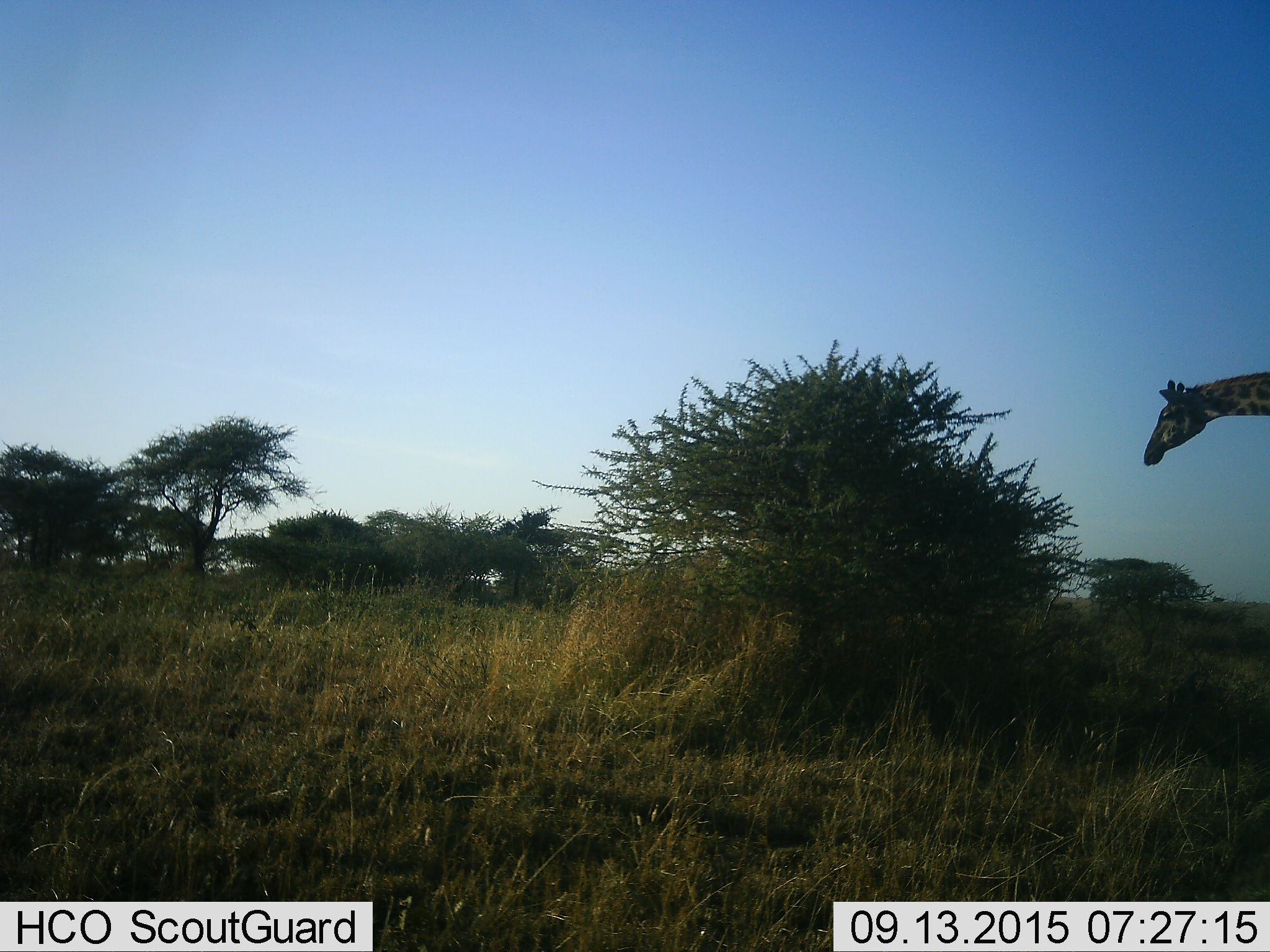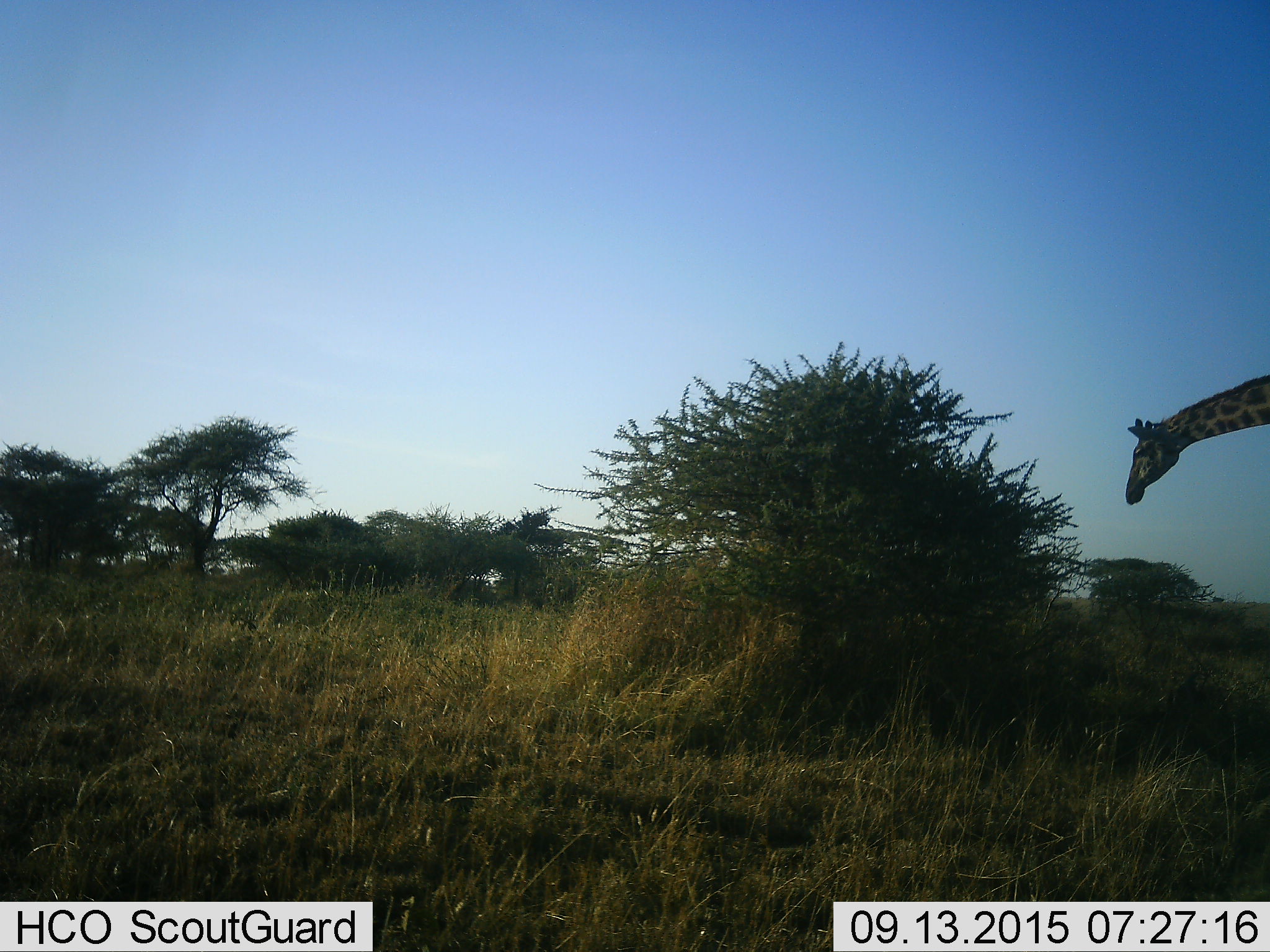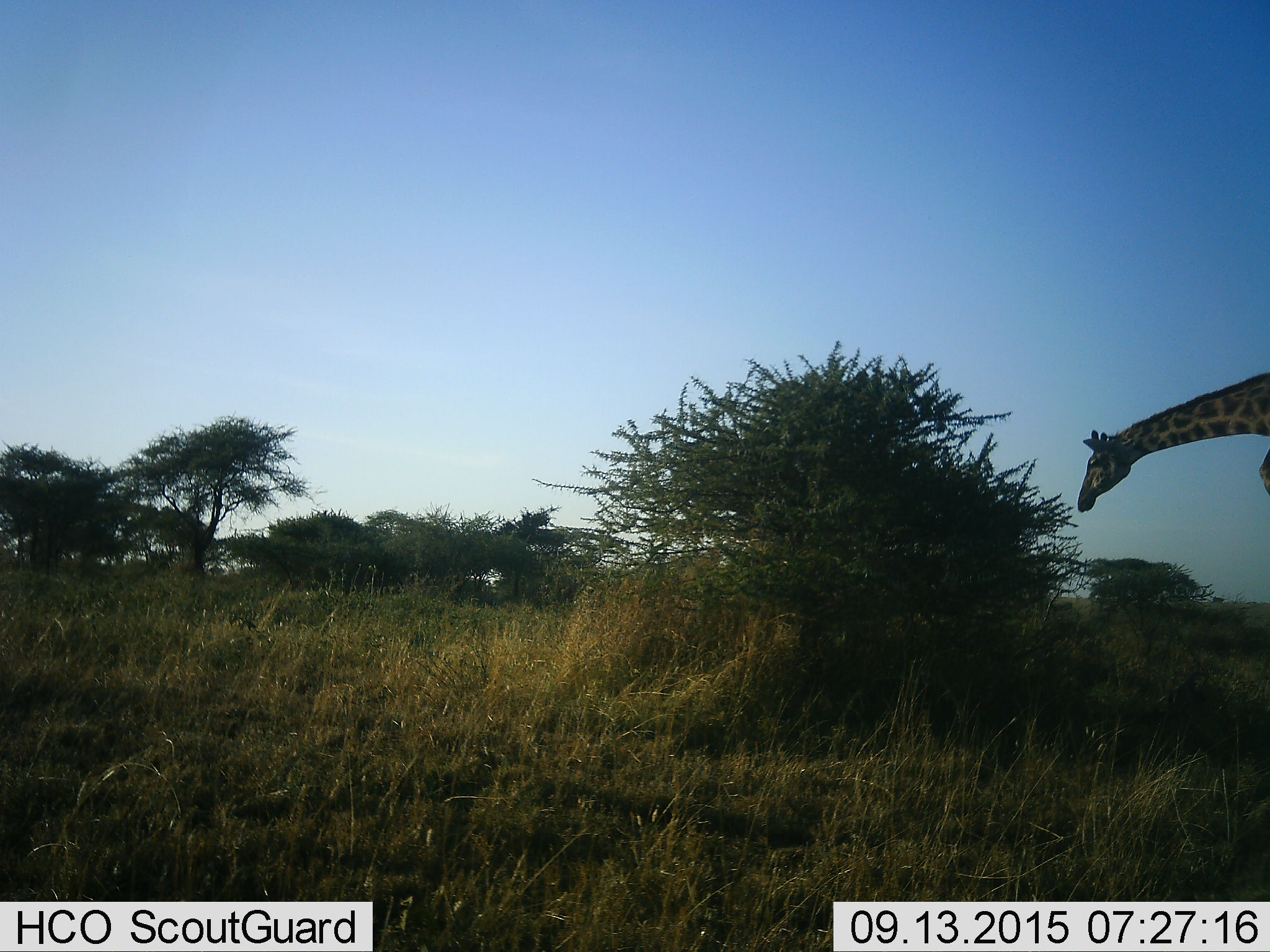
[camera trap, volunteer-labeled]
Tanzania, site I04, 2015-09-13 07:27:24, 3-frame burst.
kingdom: Animalia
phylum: Chordata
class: Mammalia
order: Artiodactyla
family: Giraffidae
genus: Giraffa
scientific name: Giraffa camelopardalis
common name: giraffe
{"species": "giraffe (Giraffa camelopardalis)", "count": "1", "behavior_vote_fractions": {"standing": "40%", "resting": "0%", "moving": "40%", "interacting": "0%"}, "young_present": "0%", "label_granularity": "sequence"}